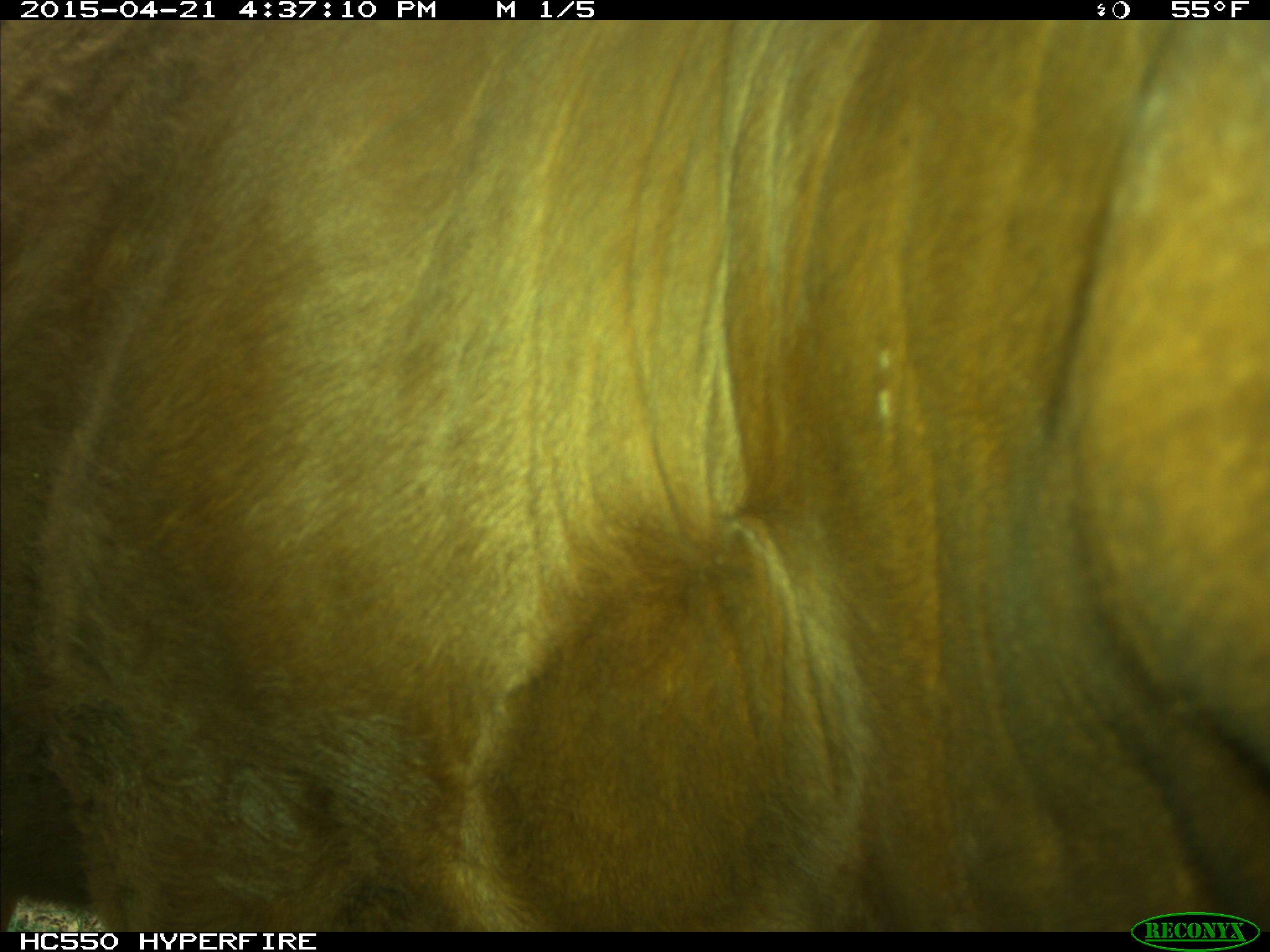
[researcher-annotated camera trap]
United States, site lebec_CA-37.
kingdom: Animalia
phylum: Chordata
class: Mammalia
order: Artiodactyla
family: Bovidae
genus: Bos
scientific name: Bos taurus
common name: domestic cow